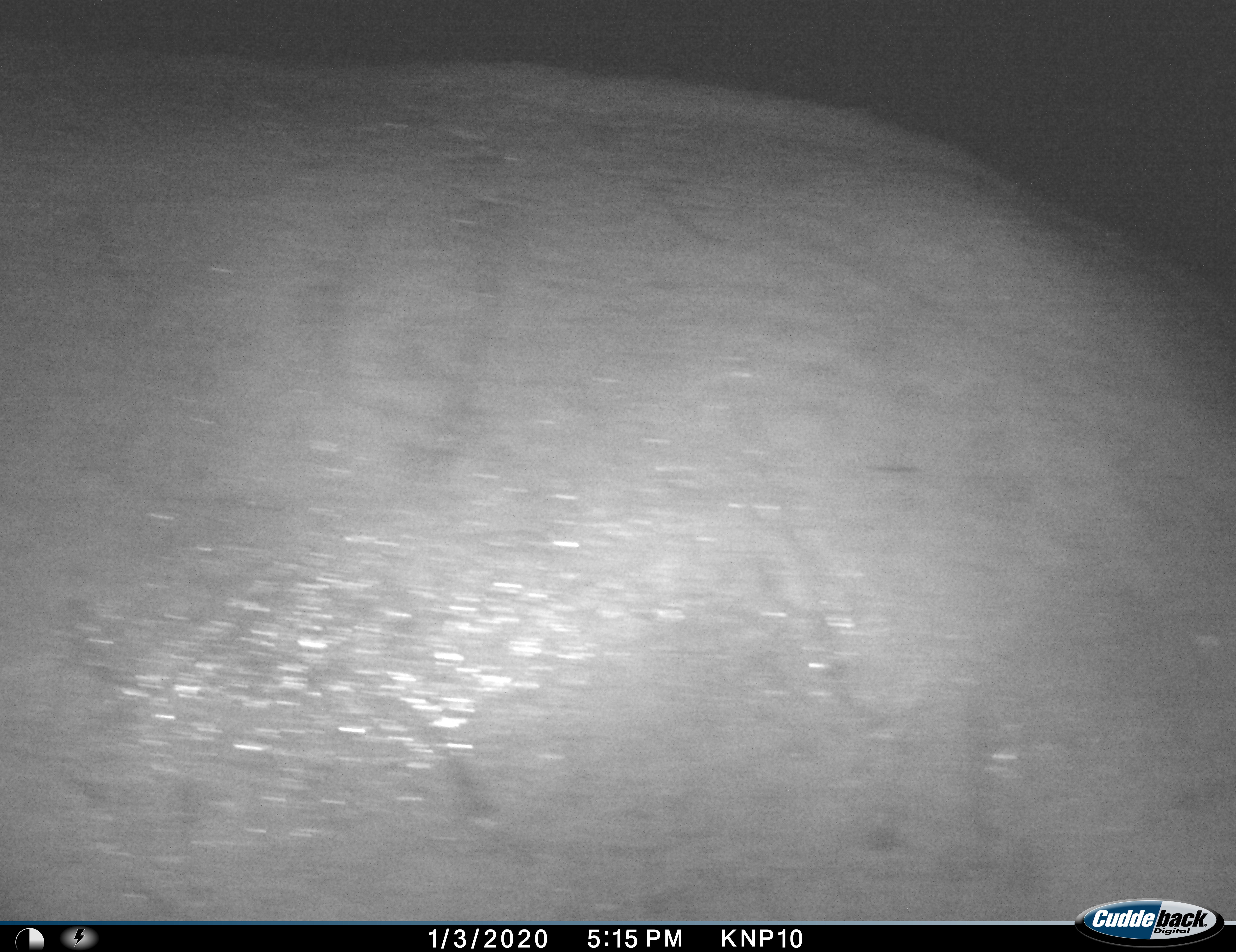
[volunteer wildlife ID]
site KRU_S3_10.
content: unidentified animal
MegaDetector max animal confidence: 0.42